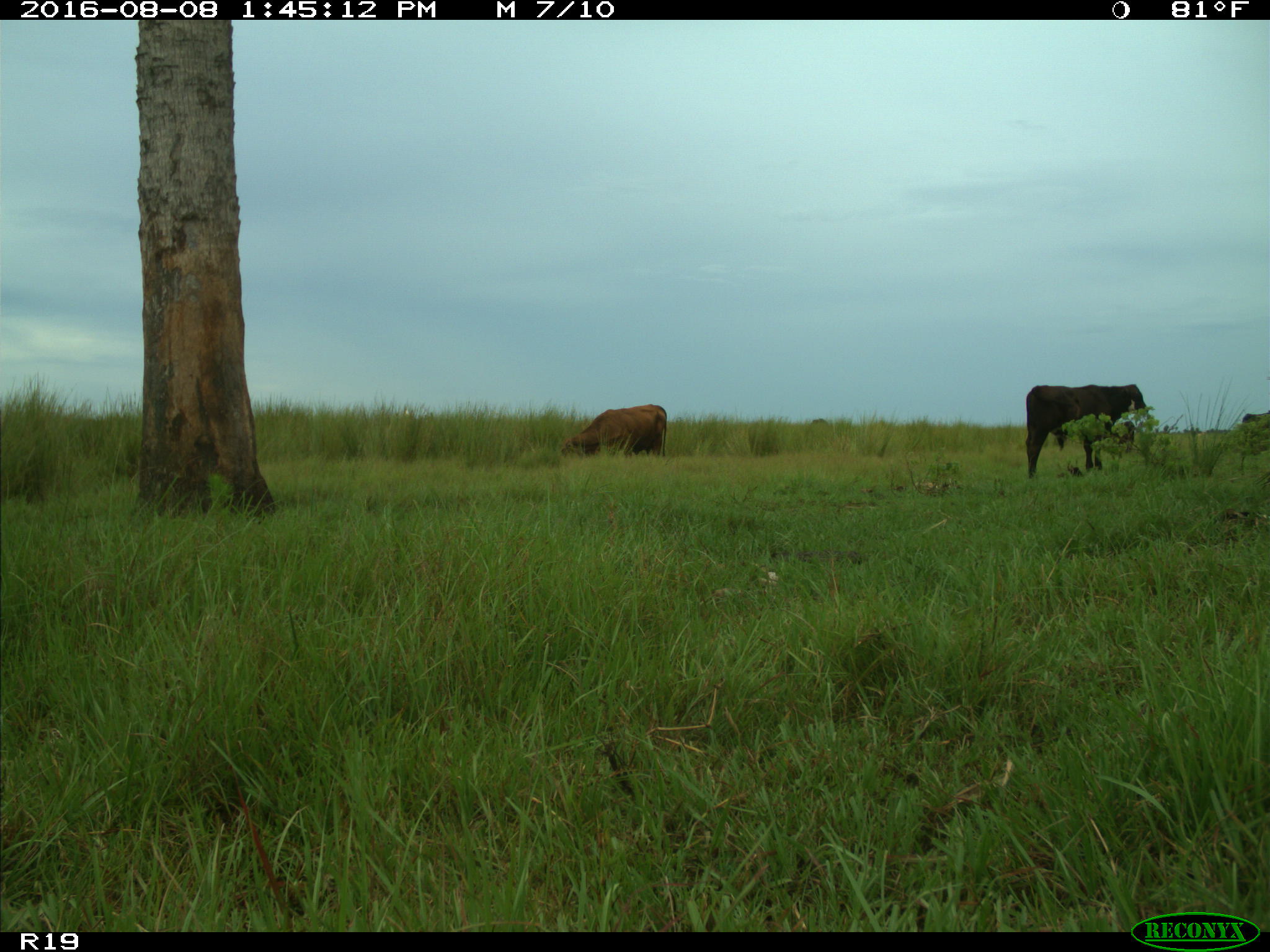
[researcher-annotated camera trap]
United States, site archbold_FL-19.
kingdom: Animalia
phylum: Chordata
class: Mammalia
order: Artiodactyla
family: Bovidae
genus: Bos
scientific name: Bos taurus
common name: domestic cow